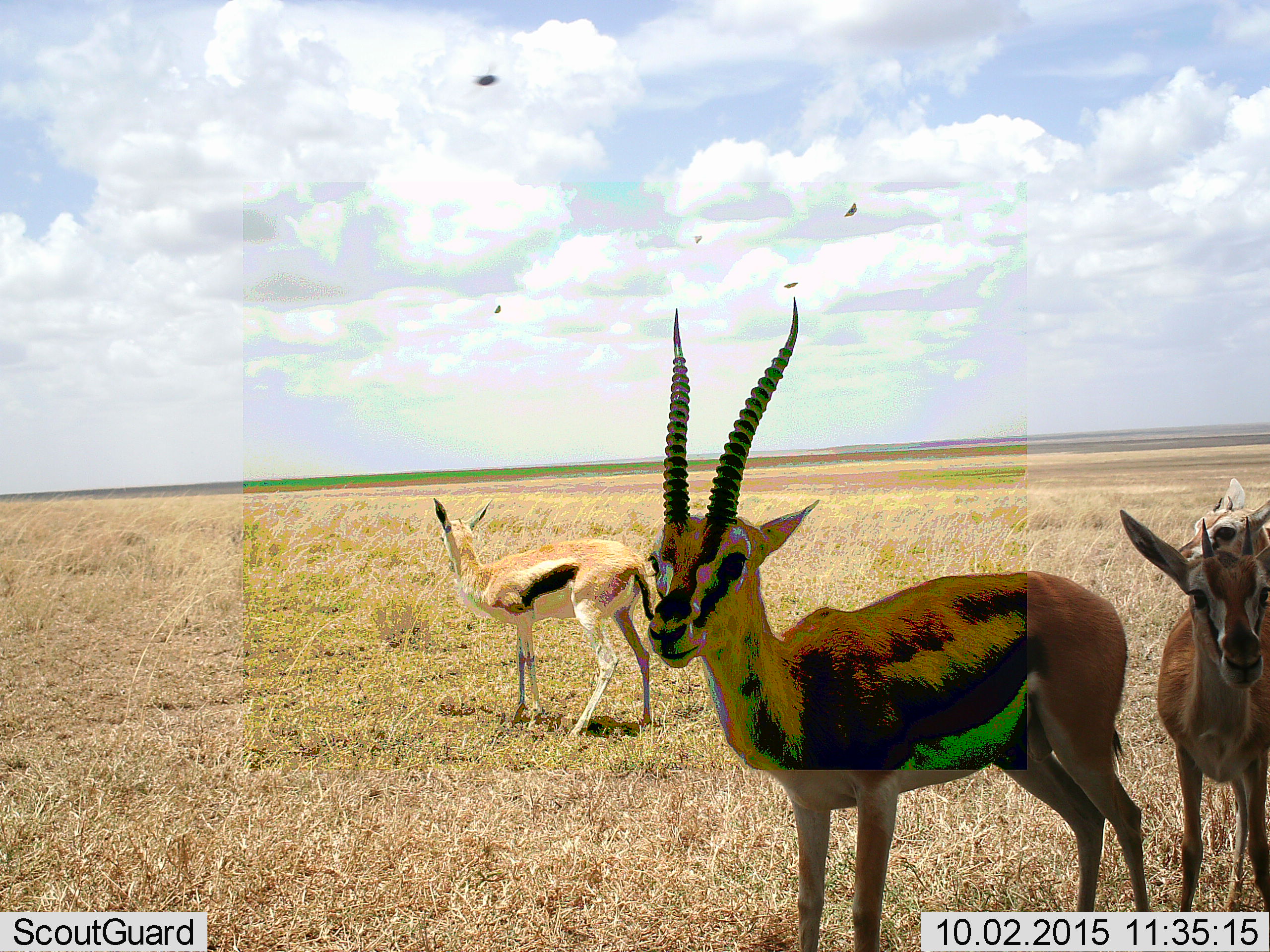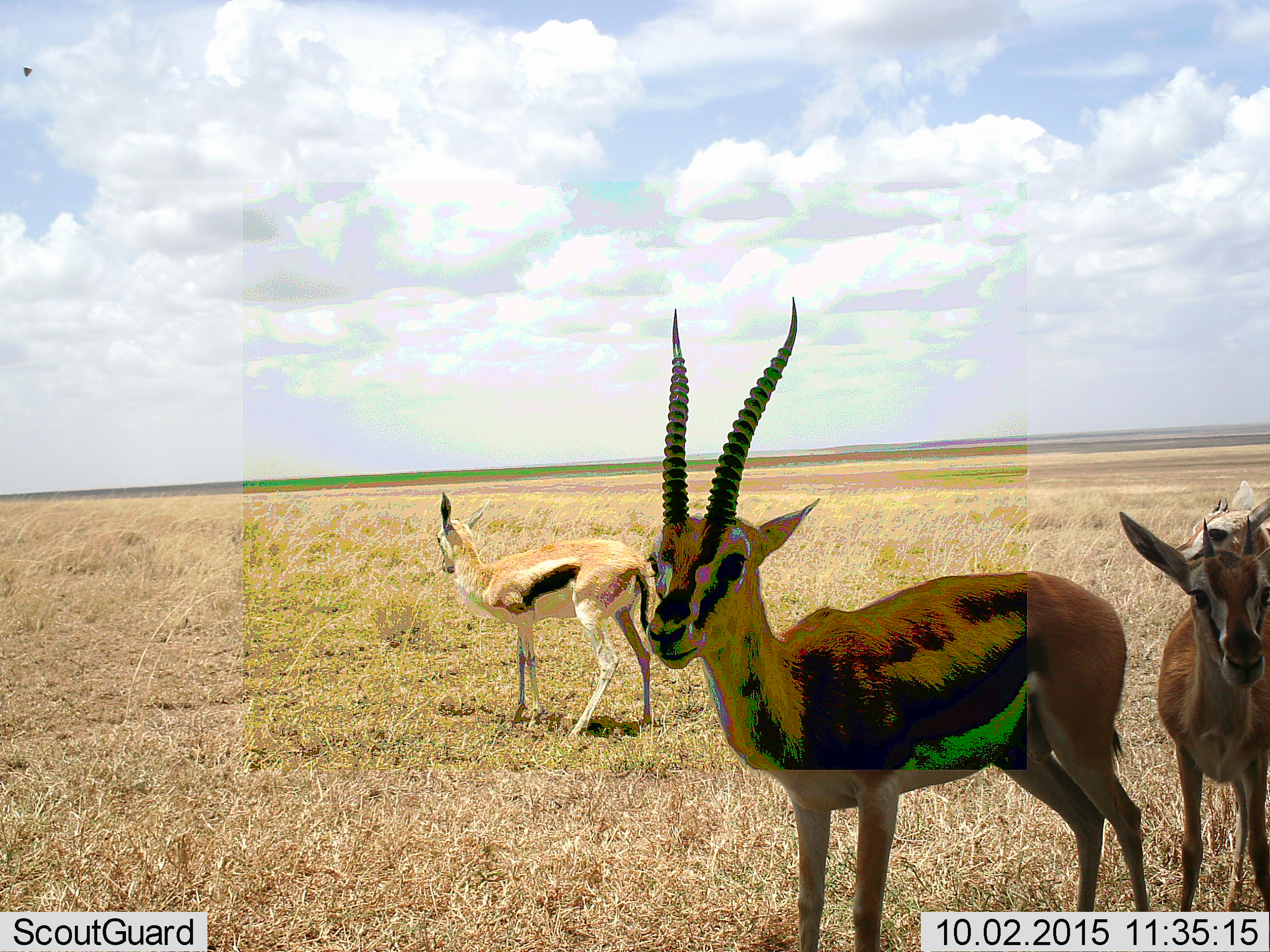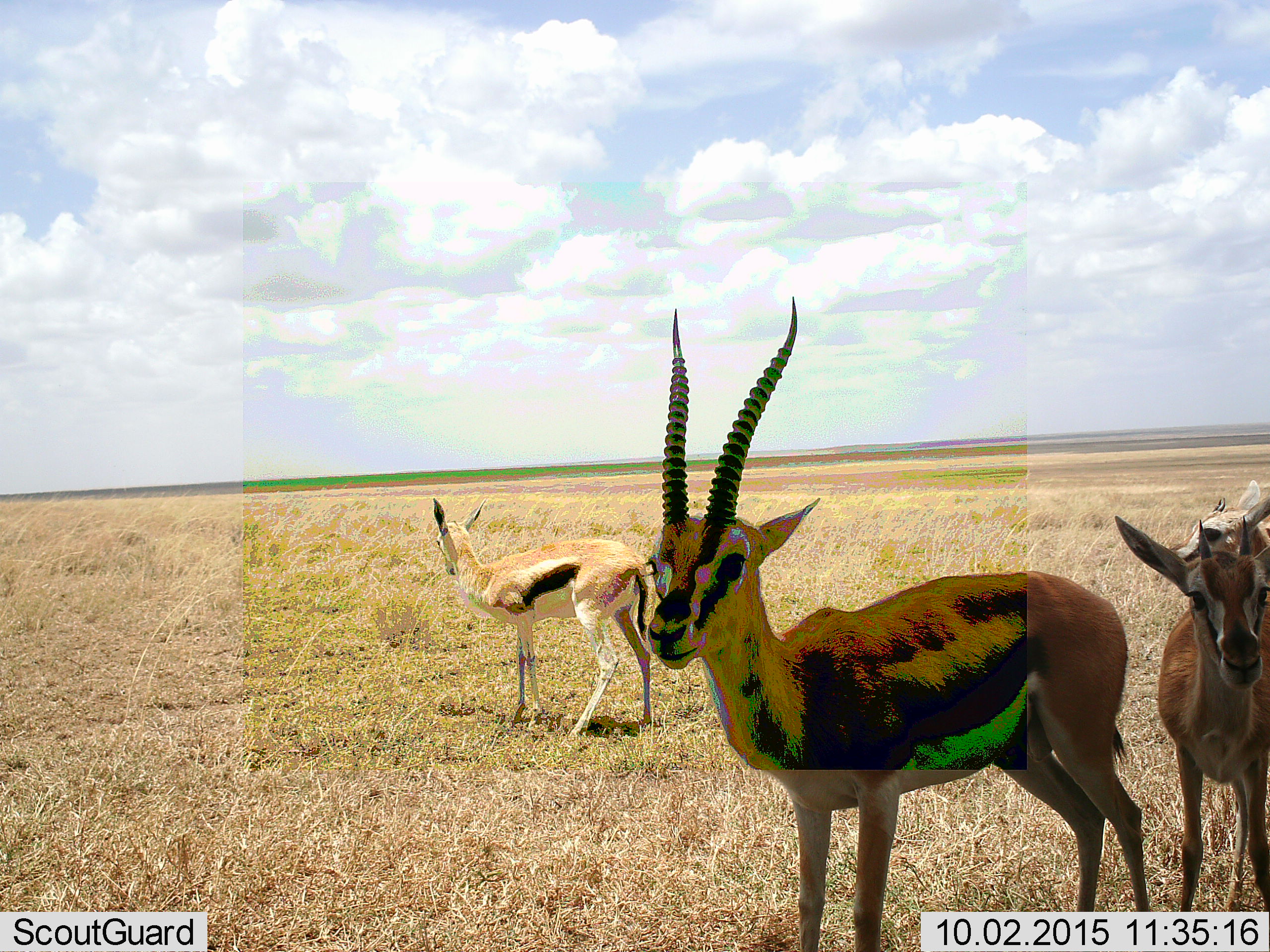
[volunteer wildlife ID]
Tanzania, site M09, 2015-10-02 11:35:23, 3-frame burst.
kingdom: Animalia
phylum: Chordata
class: Mammalia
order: Artiodactyla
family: Bovidae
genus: Eudorcas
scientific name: Eudorcas thomsonii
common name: thomson's gazelle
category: gazellethomsons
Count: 4.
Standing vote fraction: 100%.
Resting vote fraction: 22%.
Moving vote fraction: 22%.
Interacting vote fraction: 22%.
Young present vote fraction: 56%.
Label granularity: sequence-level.